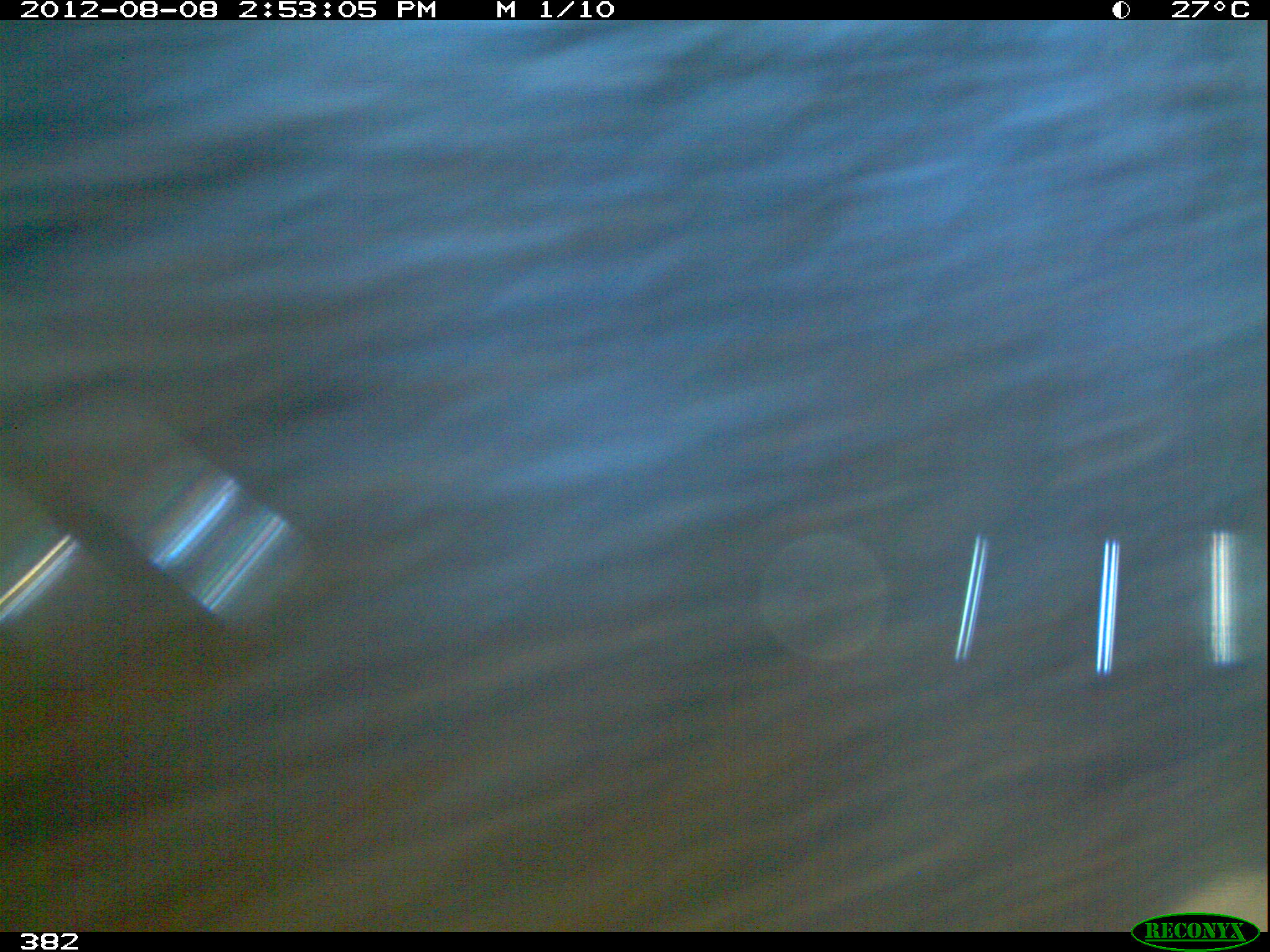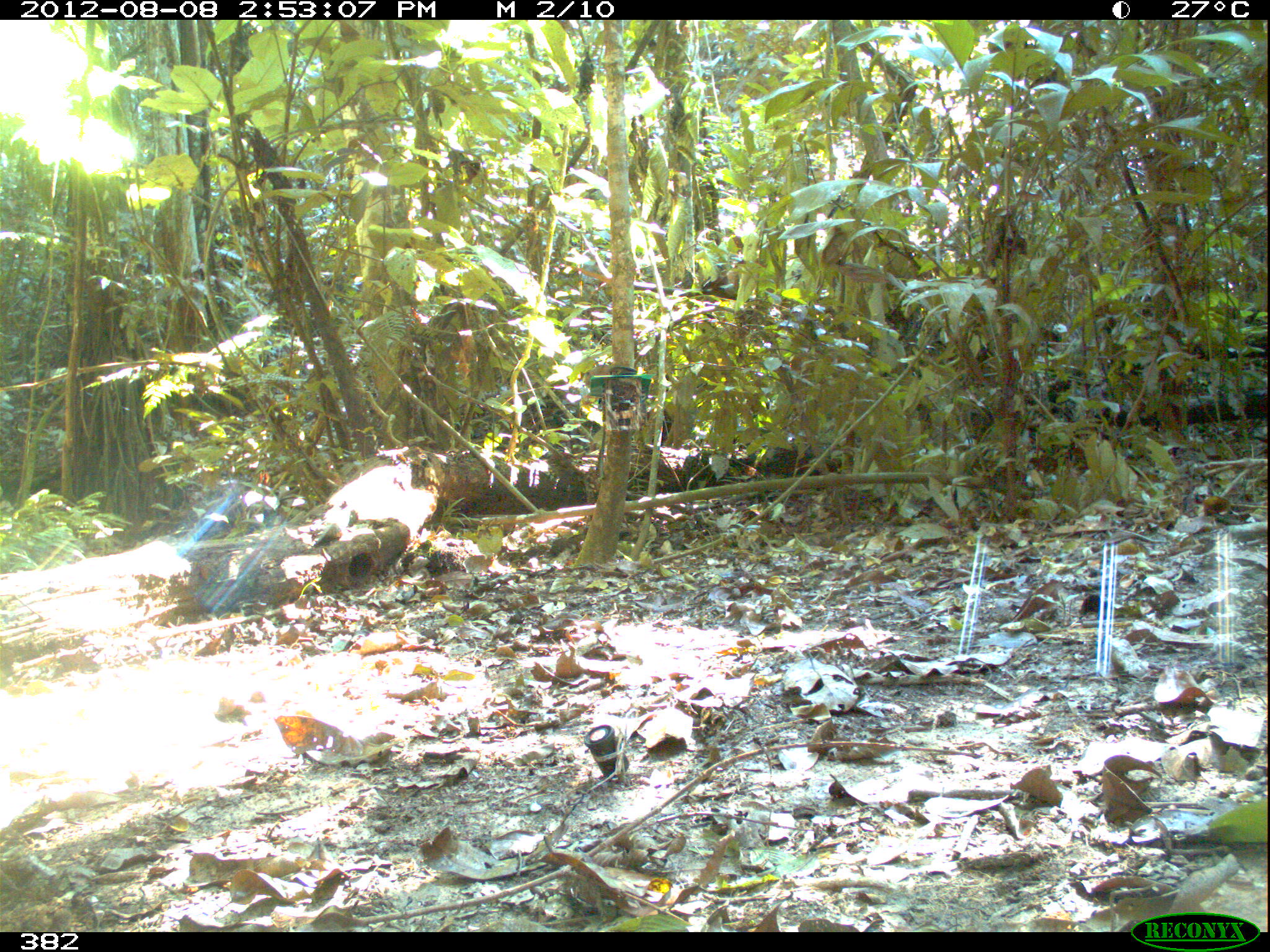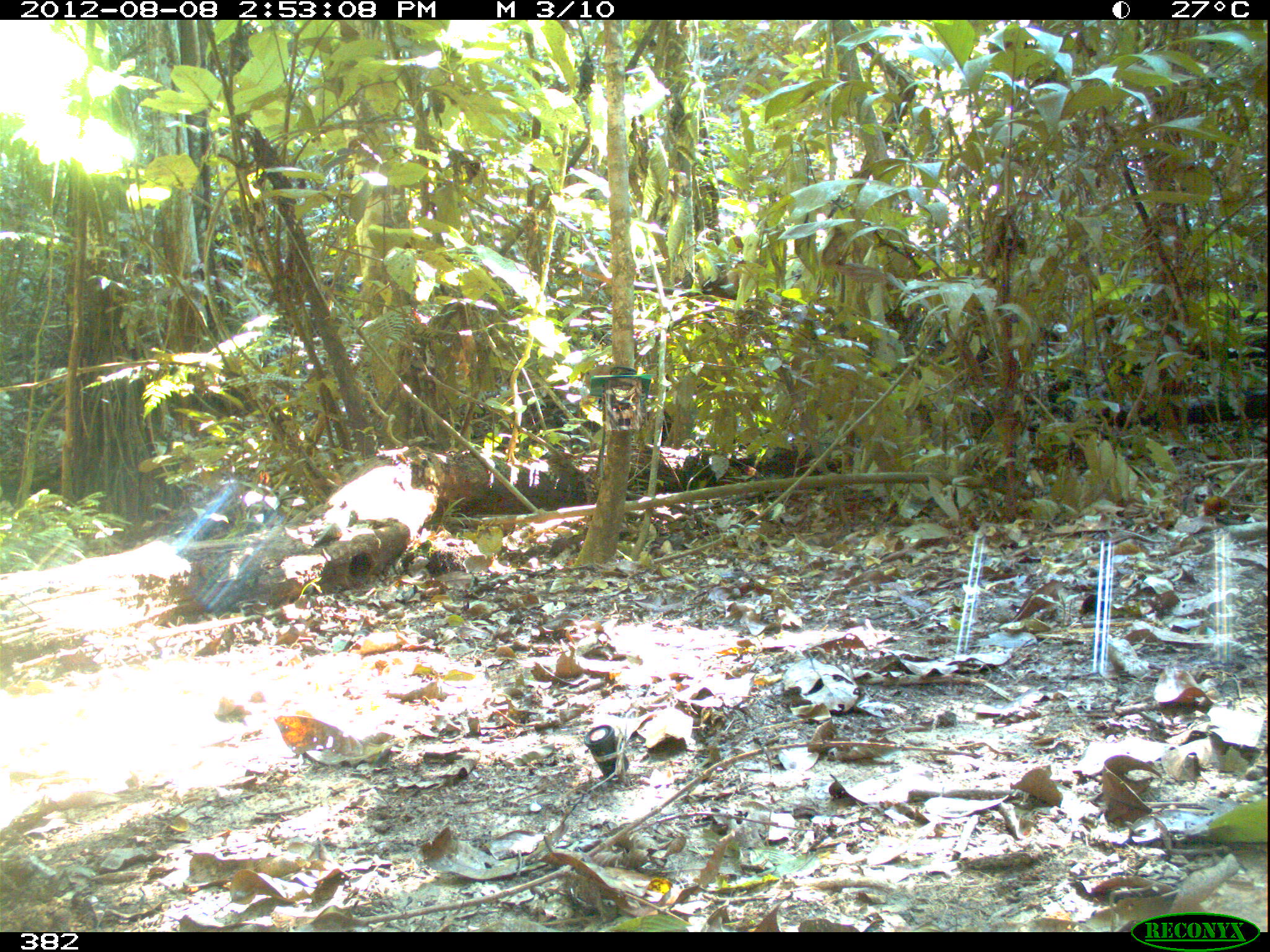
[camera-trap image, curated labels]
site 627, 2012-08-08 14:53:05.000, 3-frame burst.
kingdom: Animalia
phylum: Chordata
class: Mammalia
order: Artiodactyla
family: Tayassuidae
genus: Tayassu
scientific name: Tayassu pecari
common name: white-lipped peccary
Tayassu pecari (white-lipped peccary).